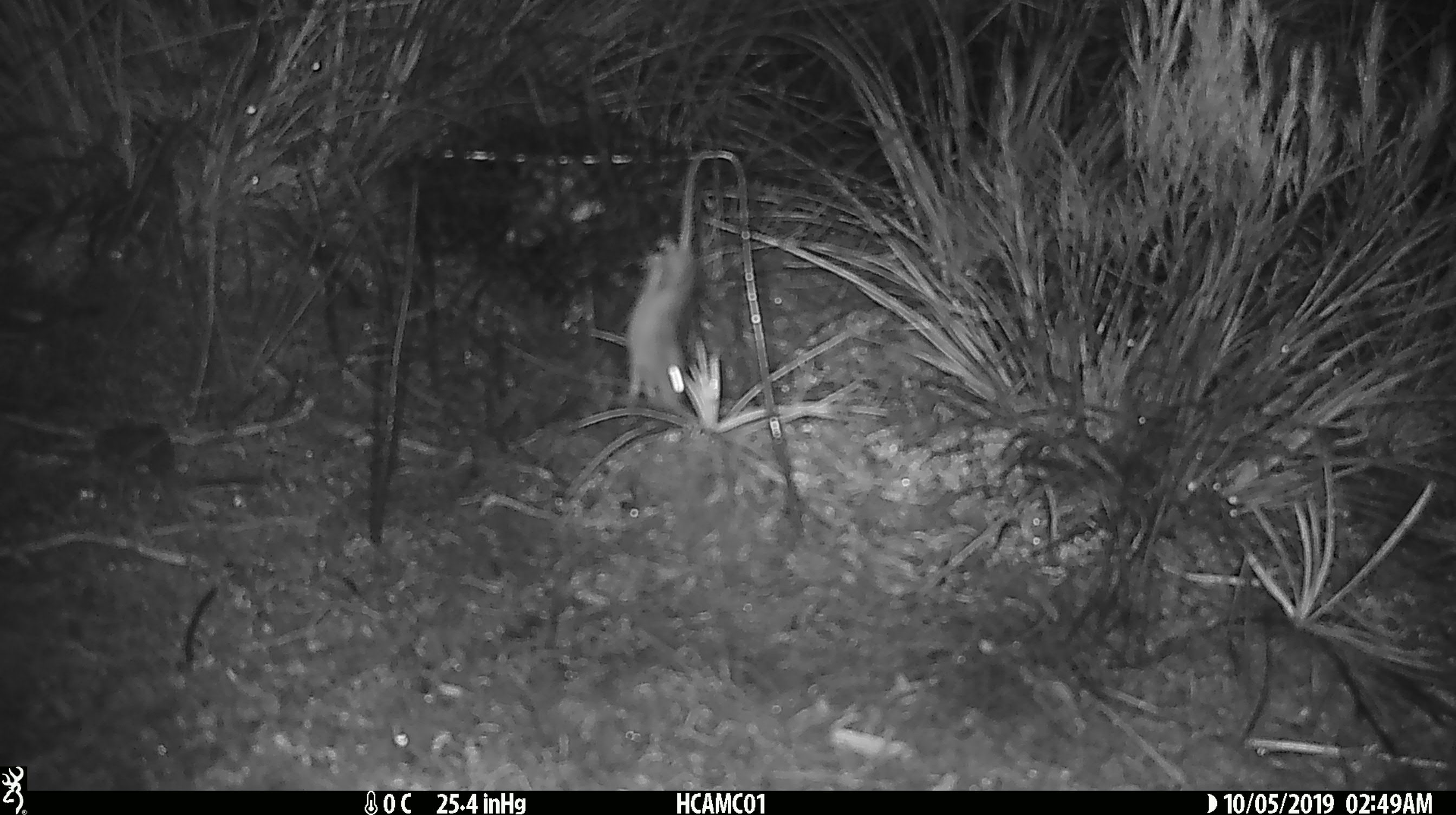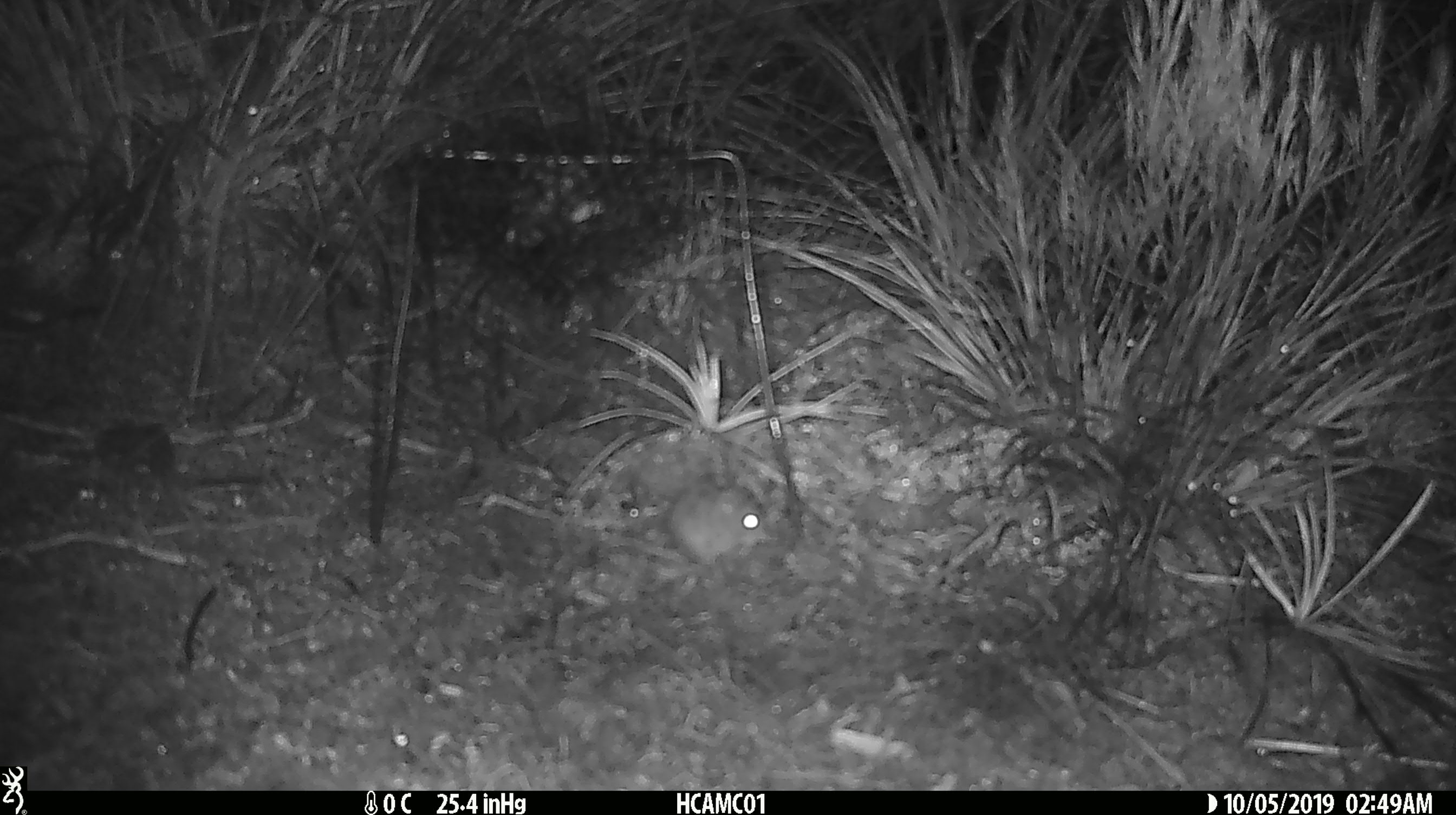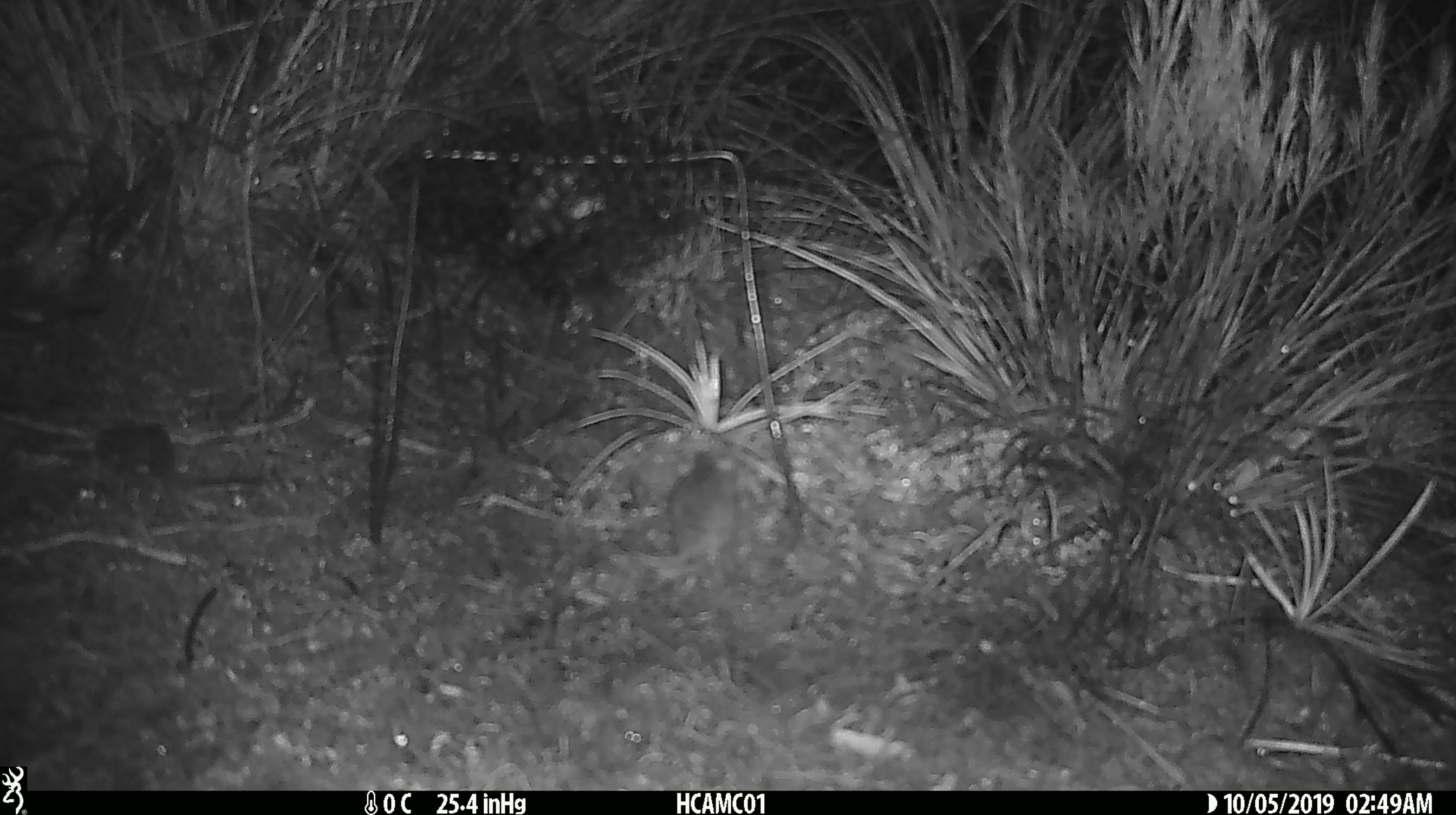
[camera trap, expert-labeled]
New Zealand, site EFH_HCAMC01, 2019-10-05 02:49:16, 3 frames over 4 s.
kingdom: Animalia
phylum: Chordata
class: Mammalia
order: Rodentia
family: Muridae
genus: Mus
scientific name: Mus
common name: mouse